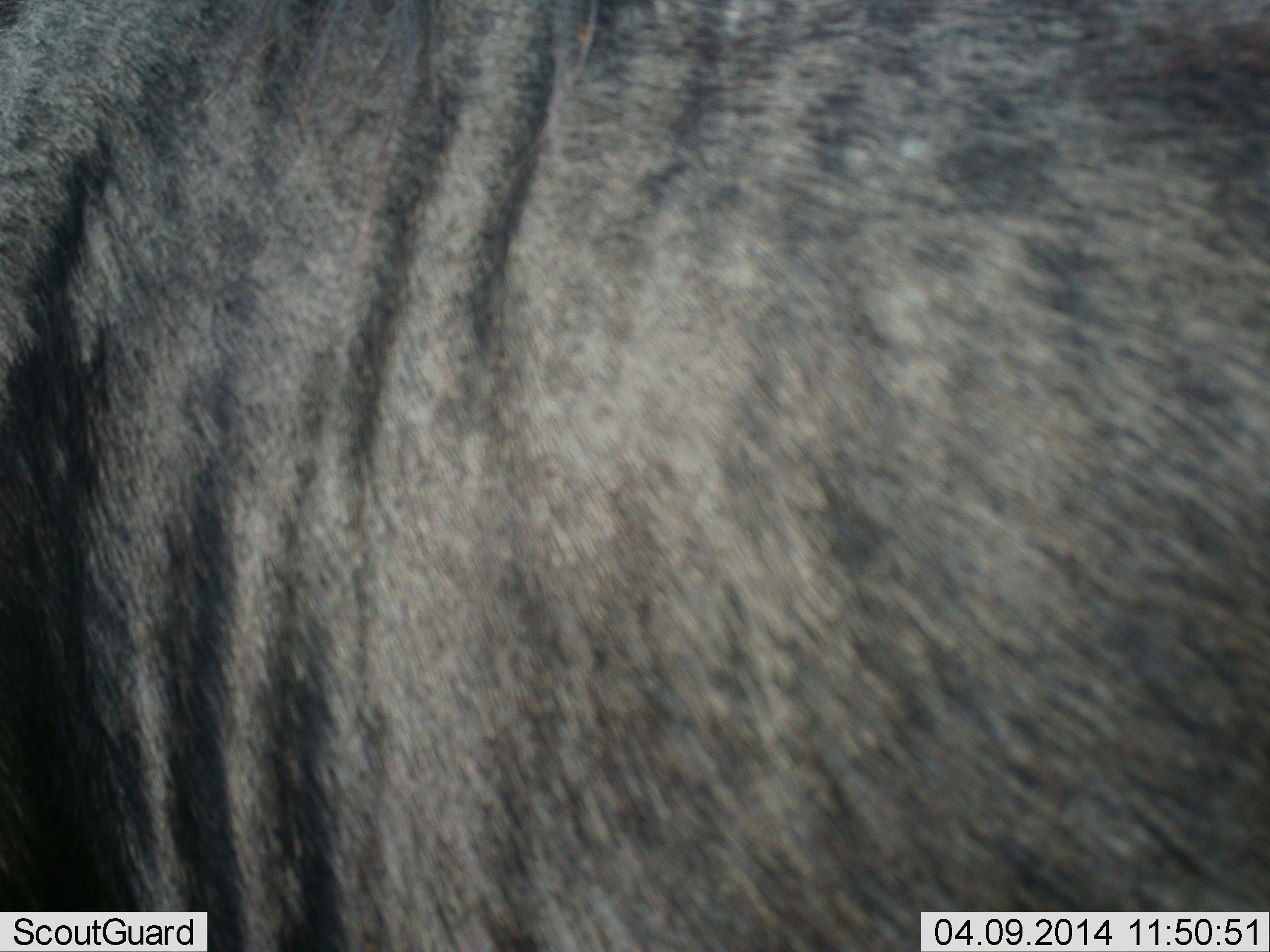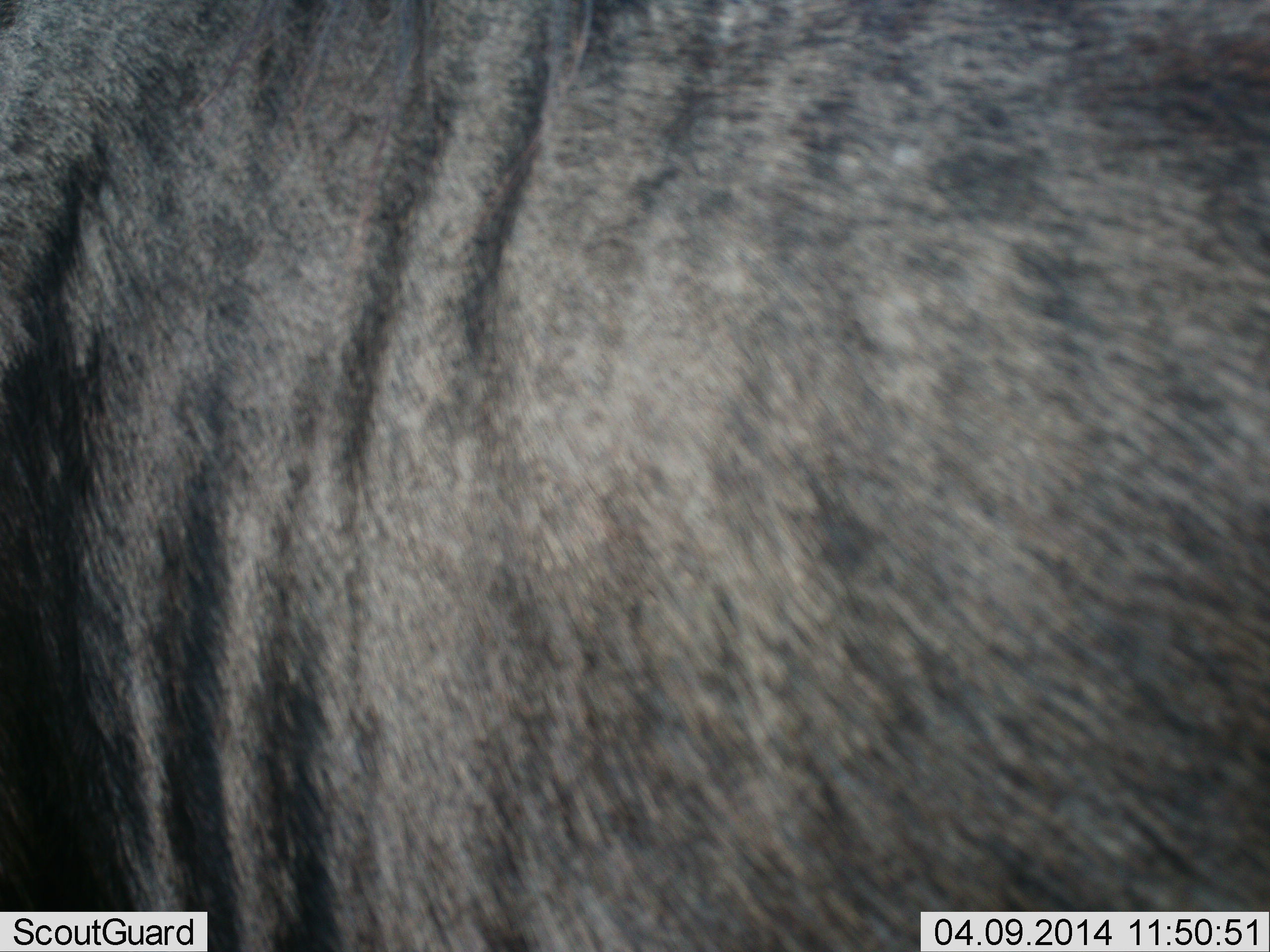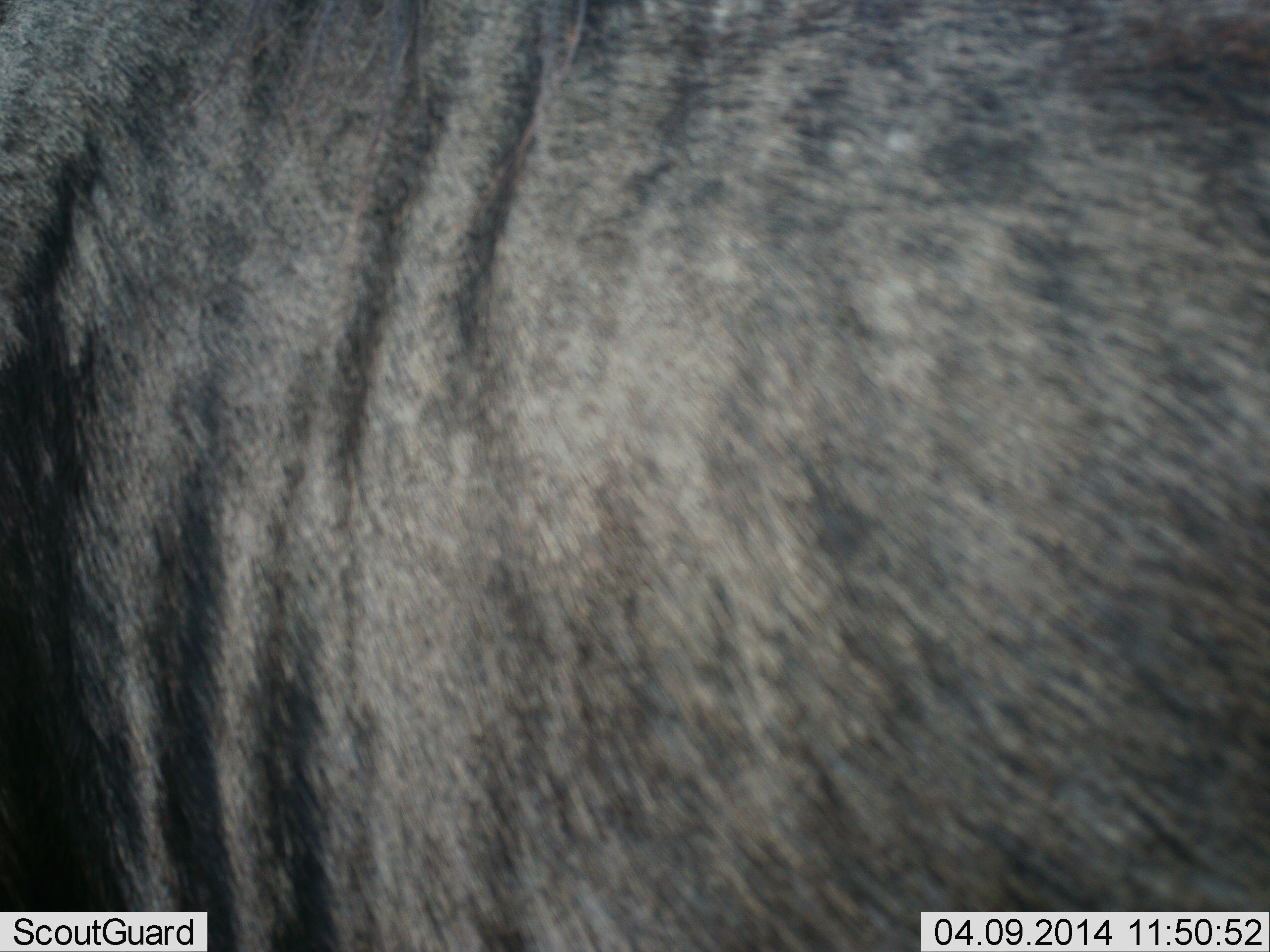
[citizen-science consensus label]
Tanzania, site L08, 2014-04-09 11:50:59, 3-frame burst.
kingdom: Animalia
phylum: Chordata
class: Mammalia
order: Artiodactyla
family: Bovidae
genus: Connochaetes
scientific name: Connochaetes taurinus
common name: blue wildebeest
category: wildebeest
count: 1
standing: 100%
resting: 0%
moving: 0%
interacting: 0%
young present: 0%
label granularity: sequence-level